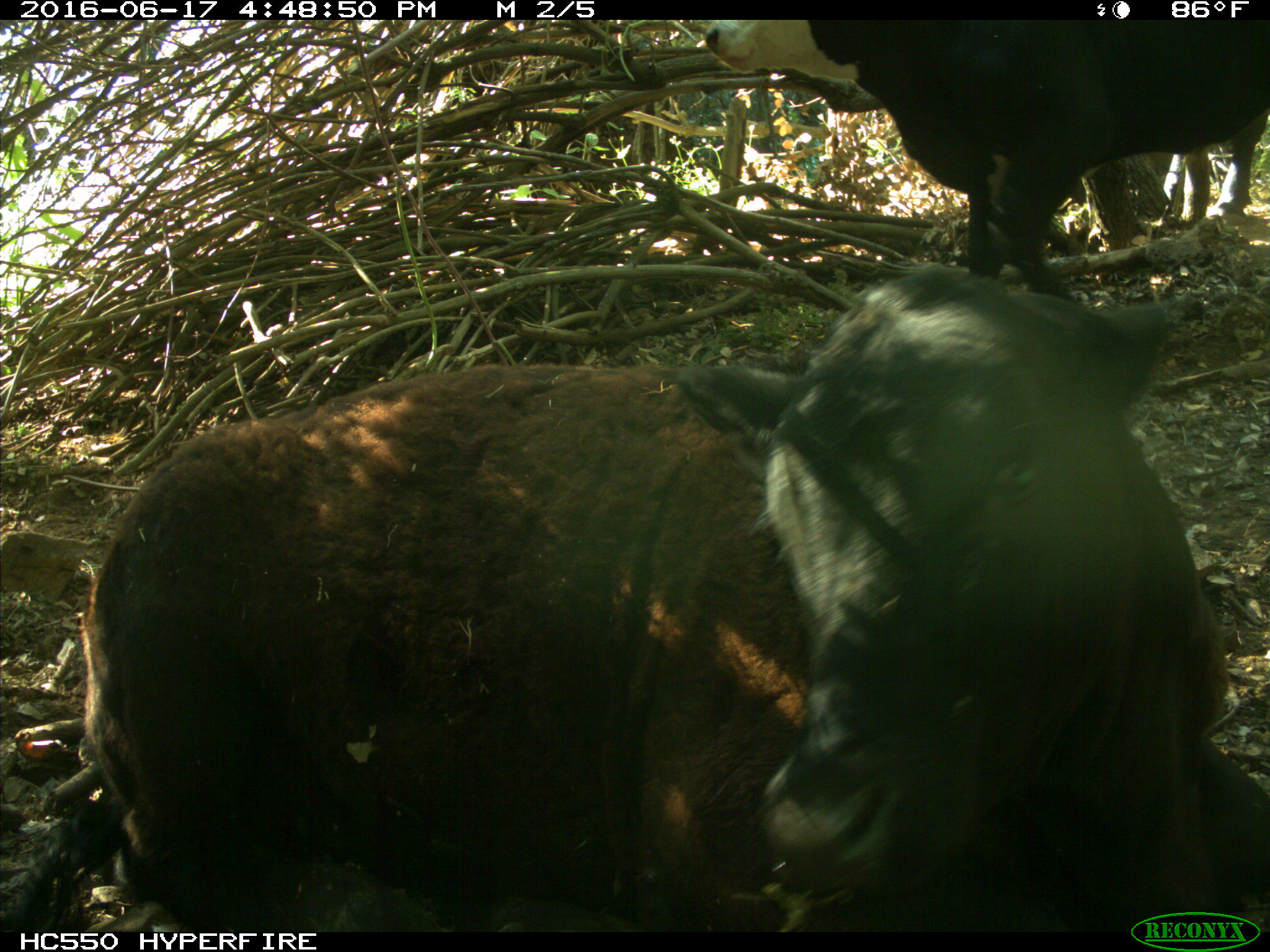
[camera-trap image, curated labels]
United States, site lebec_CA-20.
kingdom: Animalia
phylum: Chordata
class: Mammalia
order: Artiodactyla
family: Bovidae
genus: Bos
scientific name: Bos taurus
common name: domestic cow